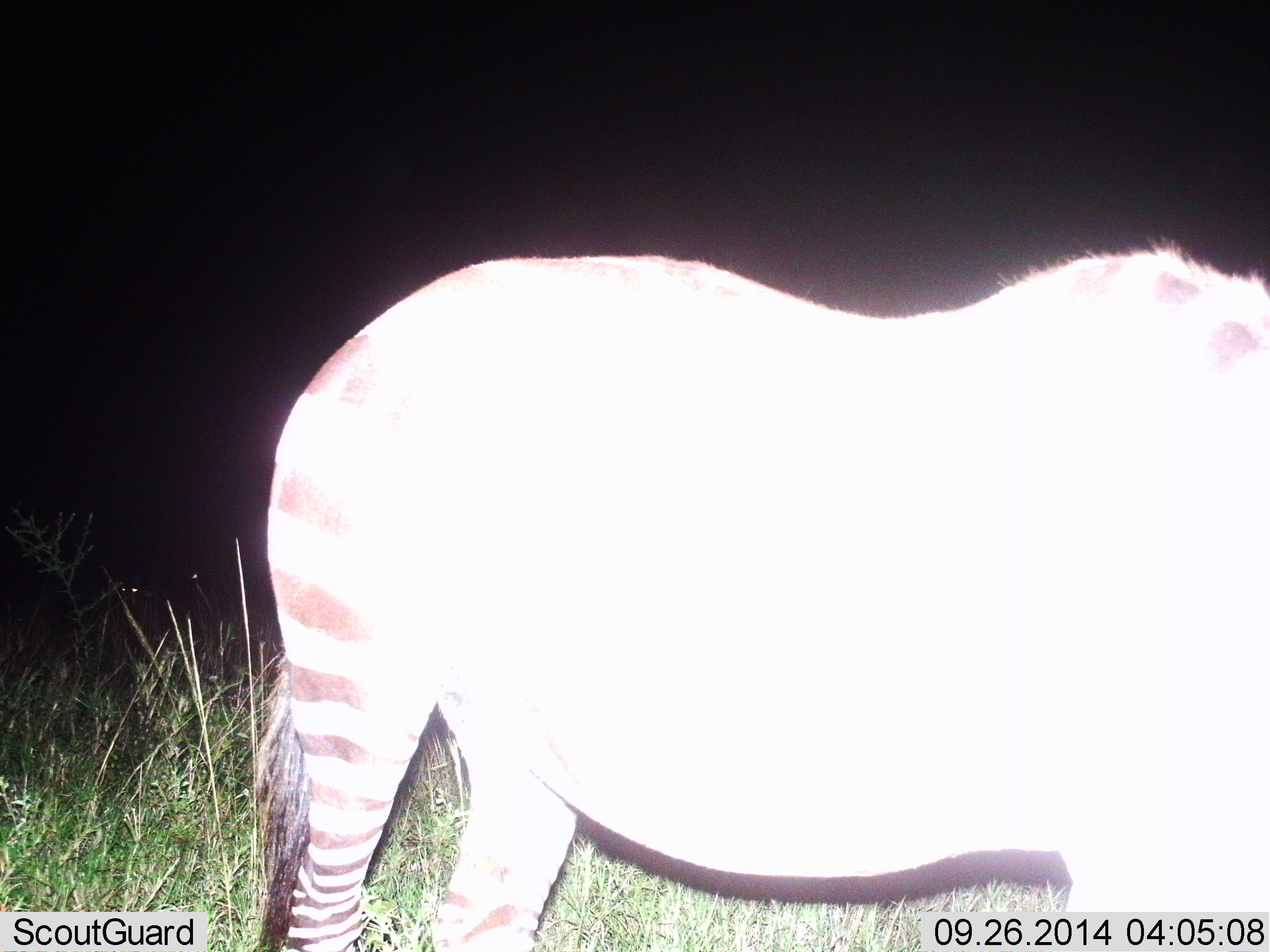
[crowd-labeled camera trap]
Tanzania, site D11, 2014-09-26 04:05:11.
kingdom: Animalia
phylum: Chordata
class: Mammalia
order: Perissodactyla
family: Equidae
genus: Equus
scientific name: Equus quagga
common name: plains zebra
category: zebra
Zebra (plains zebra) (Equus quagga), count 1. Behavior (volunteer vote fractions): standing 100%, resting 0%, moving 0%, interacting 0%. Young present (vote fraction): 0%. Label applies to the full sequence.